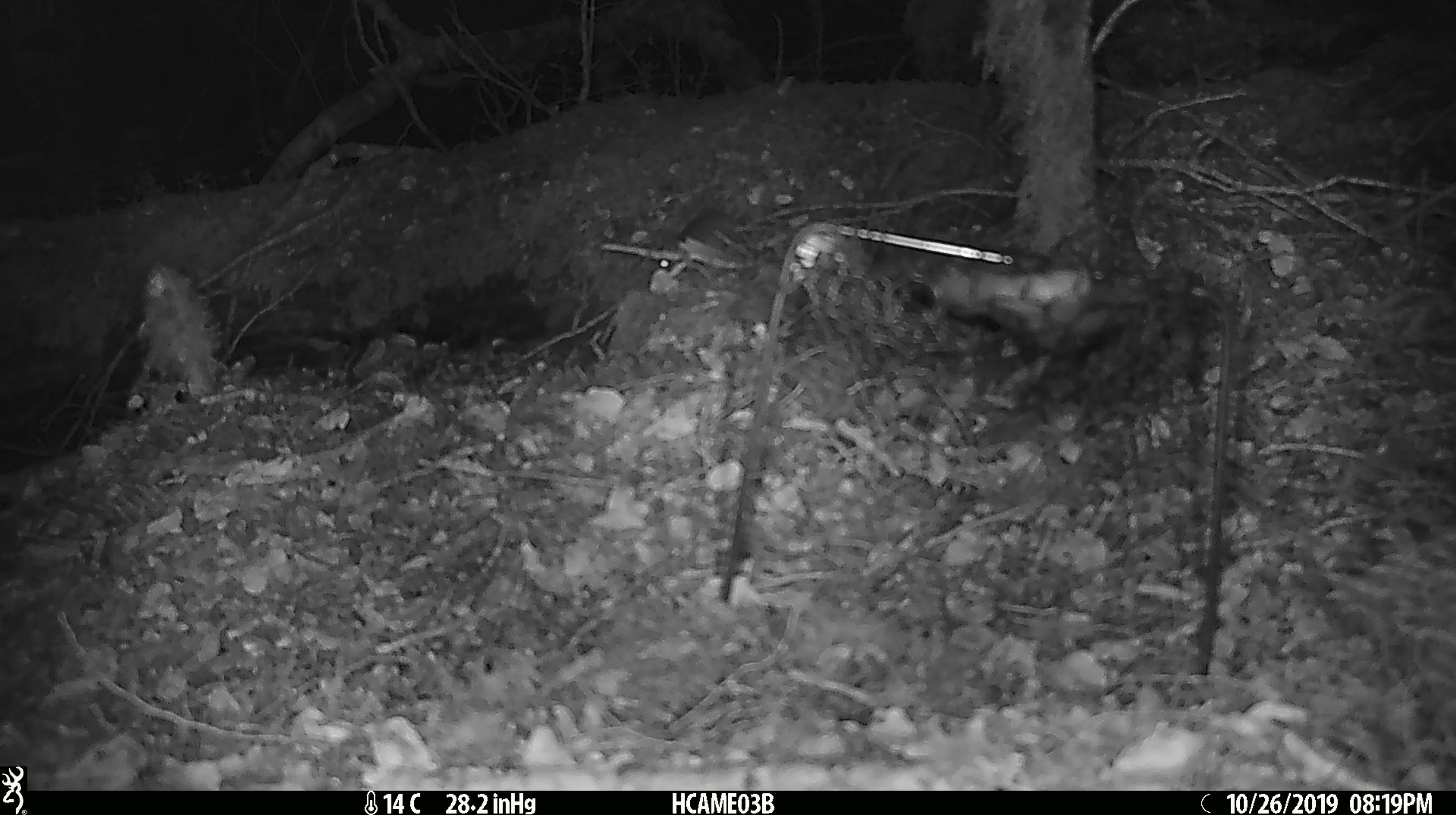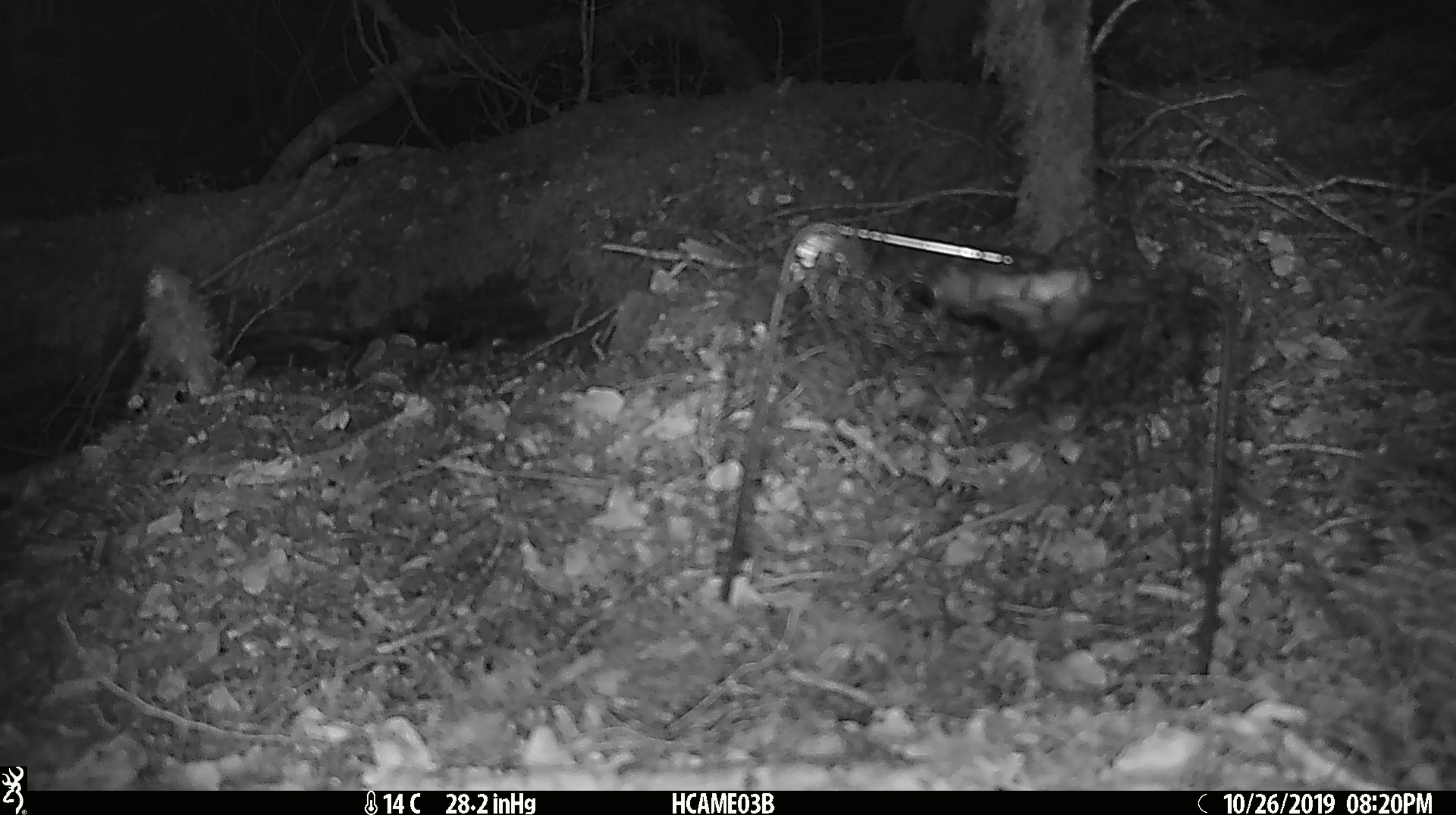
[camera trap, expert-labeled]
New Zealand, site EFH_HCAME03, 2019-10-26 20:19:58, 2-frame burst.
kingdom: Animalia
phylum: Chordata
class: Mammalia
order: Rodentia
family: Muridae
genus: Mus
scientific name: Mus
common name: mouse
Mouse (Mus).